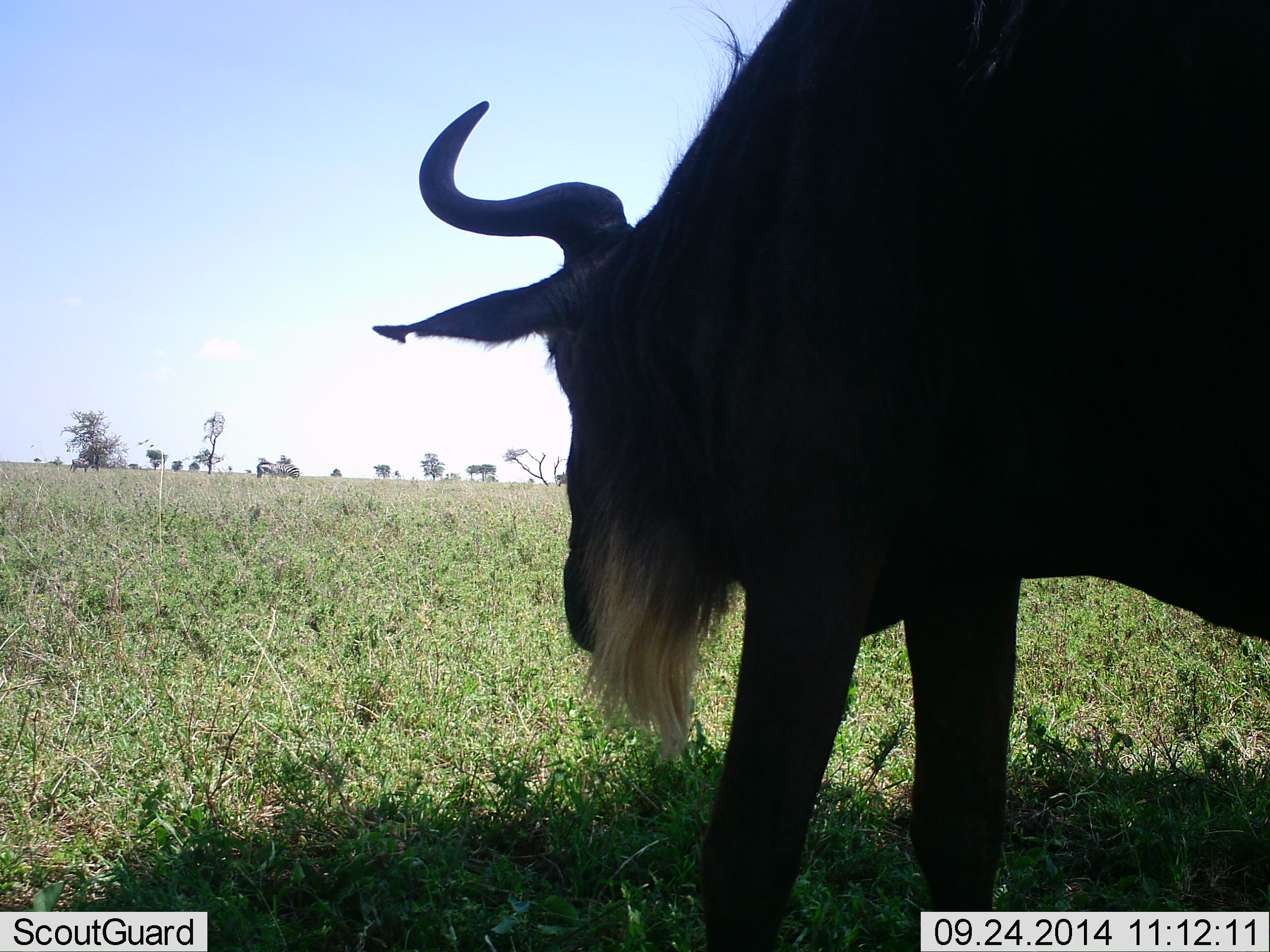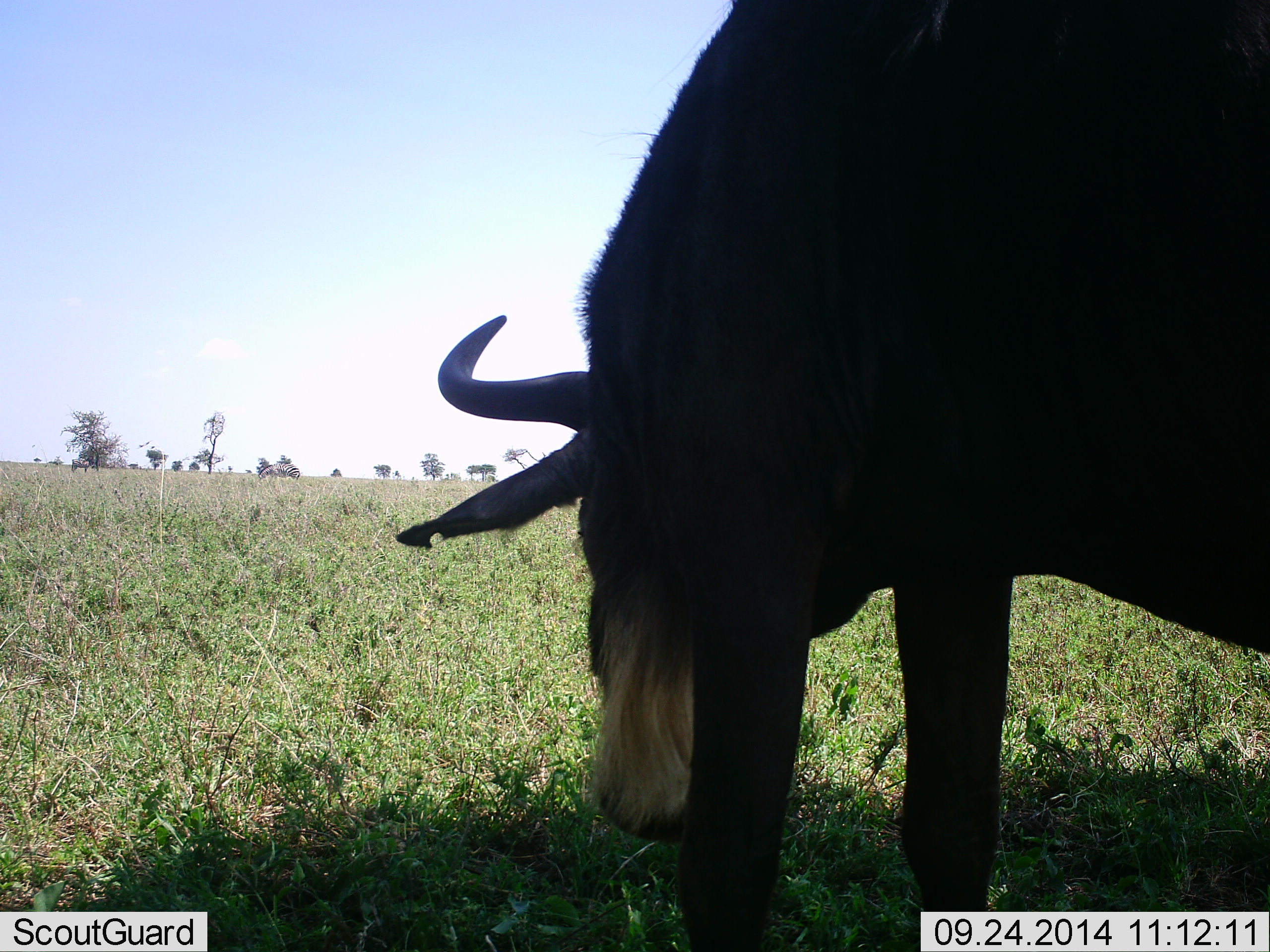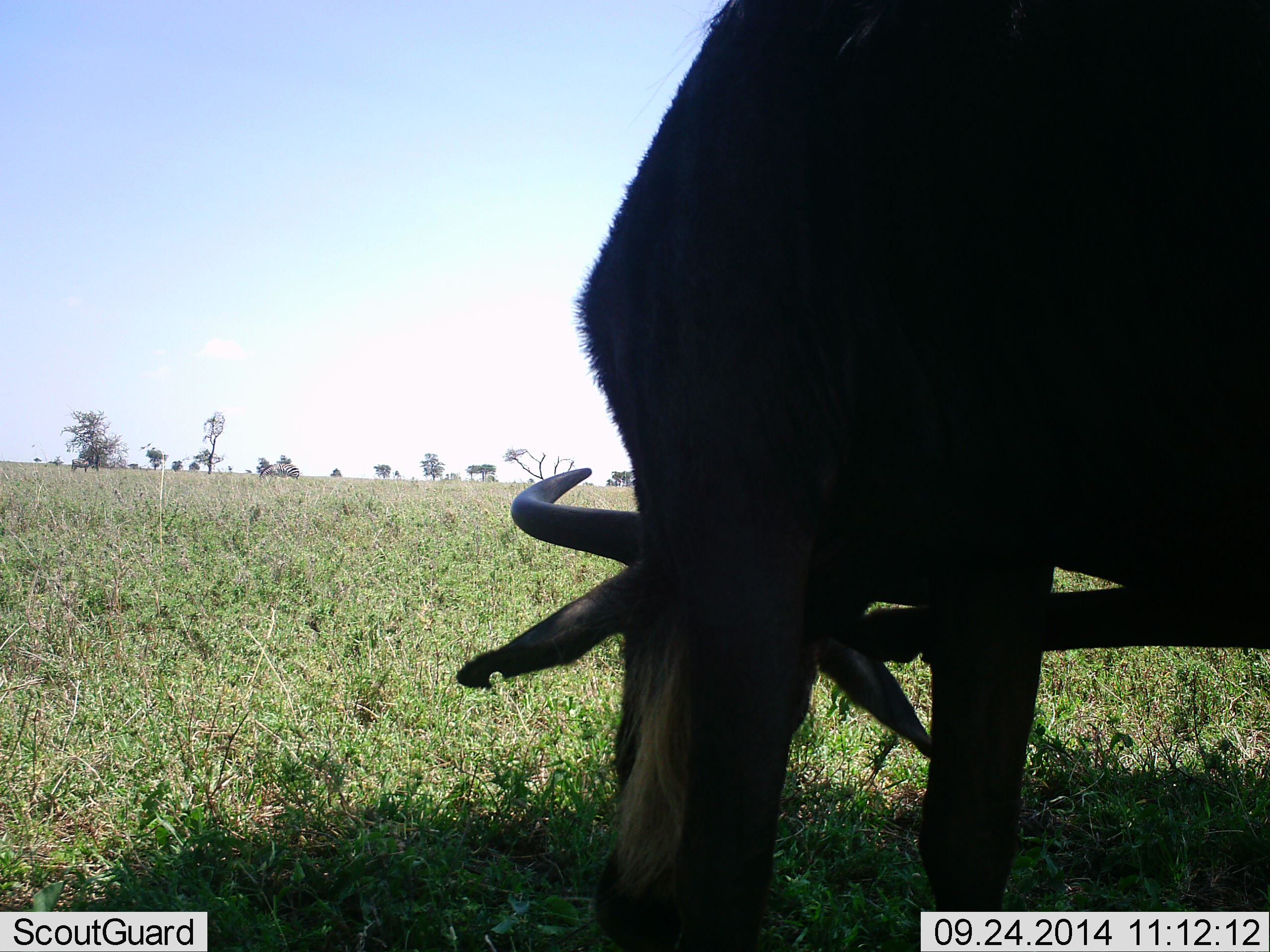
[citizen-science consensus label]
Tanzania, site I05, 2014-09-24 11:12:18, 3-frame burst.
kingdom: Animalia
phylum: Chordata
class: Mammalia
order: Artiodactyla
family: Bovidae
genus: Connochaetes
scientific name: Connochaetes taurinus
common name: blue wildebeest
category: wildebeest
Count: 1.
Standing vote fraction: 15%.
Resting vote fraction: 0%.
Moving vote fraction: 0%.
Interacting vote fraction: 0%.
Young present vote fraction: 0%.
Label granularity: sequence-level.